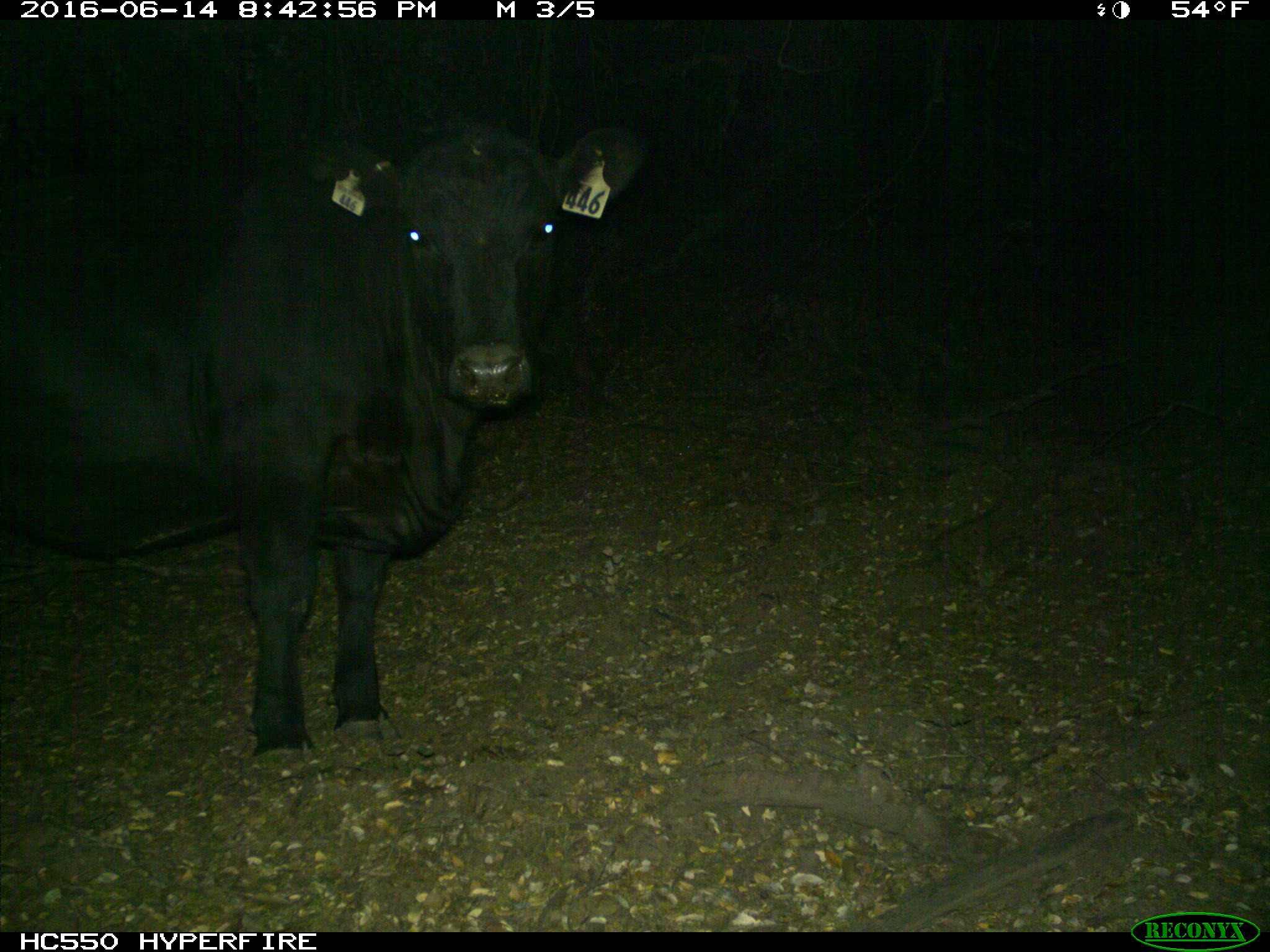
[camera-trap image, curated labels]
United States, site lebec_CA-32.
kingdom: Animalia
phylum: Chordata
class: Mammalia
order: Artiodactyla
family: Bovidae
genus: Bos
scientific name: Bos taurus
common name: domestic cow